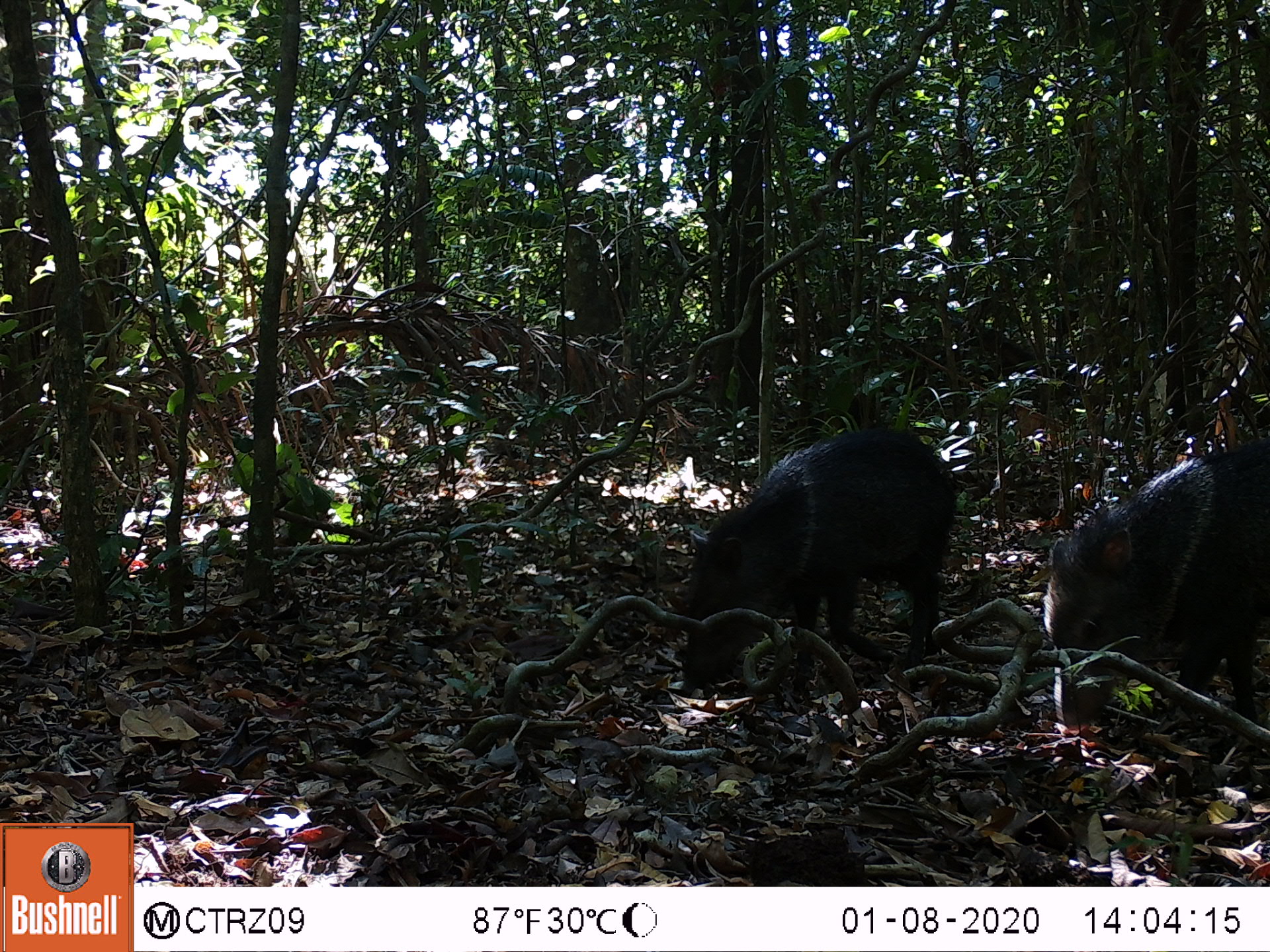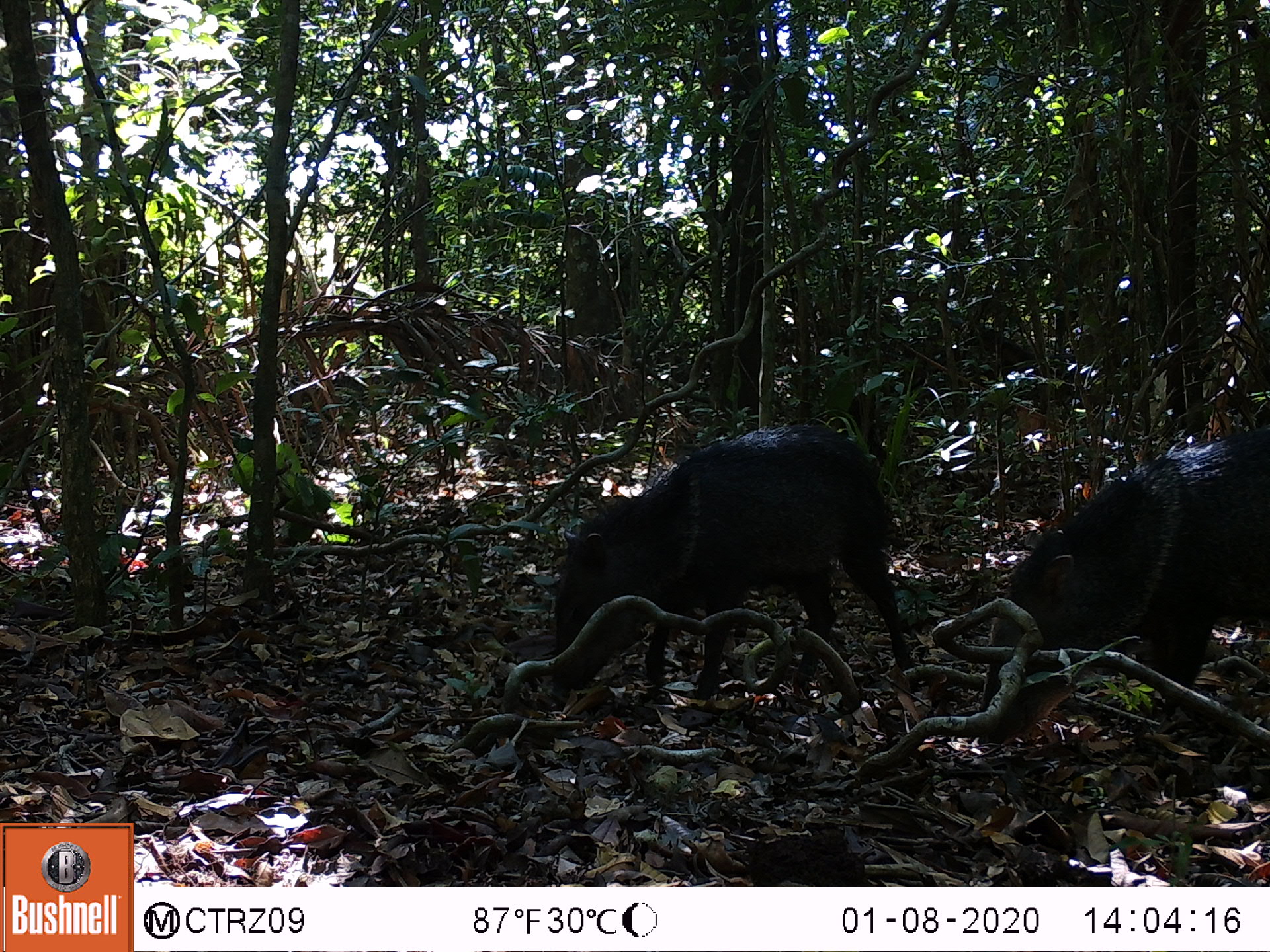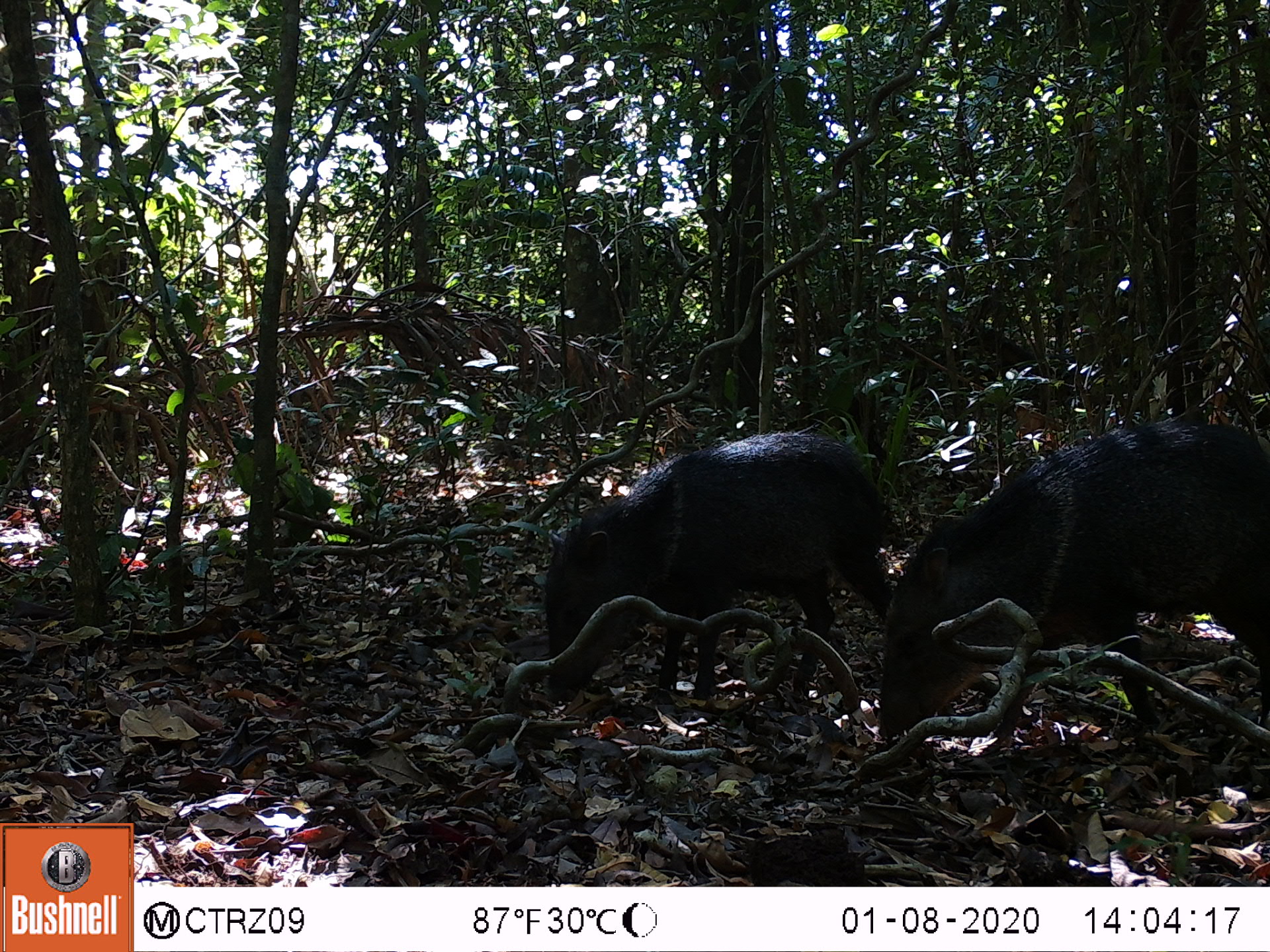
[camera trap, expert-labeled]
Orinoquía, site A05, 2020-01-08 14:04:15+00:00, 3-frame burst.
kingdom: Animalia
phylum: Chordata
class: Mammalia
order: Artiodactyla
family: Tayassuidae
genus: Pecari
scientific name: Pecari tajacu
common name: collared peccary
Collared peccary (Pecari tajacu).